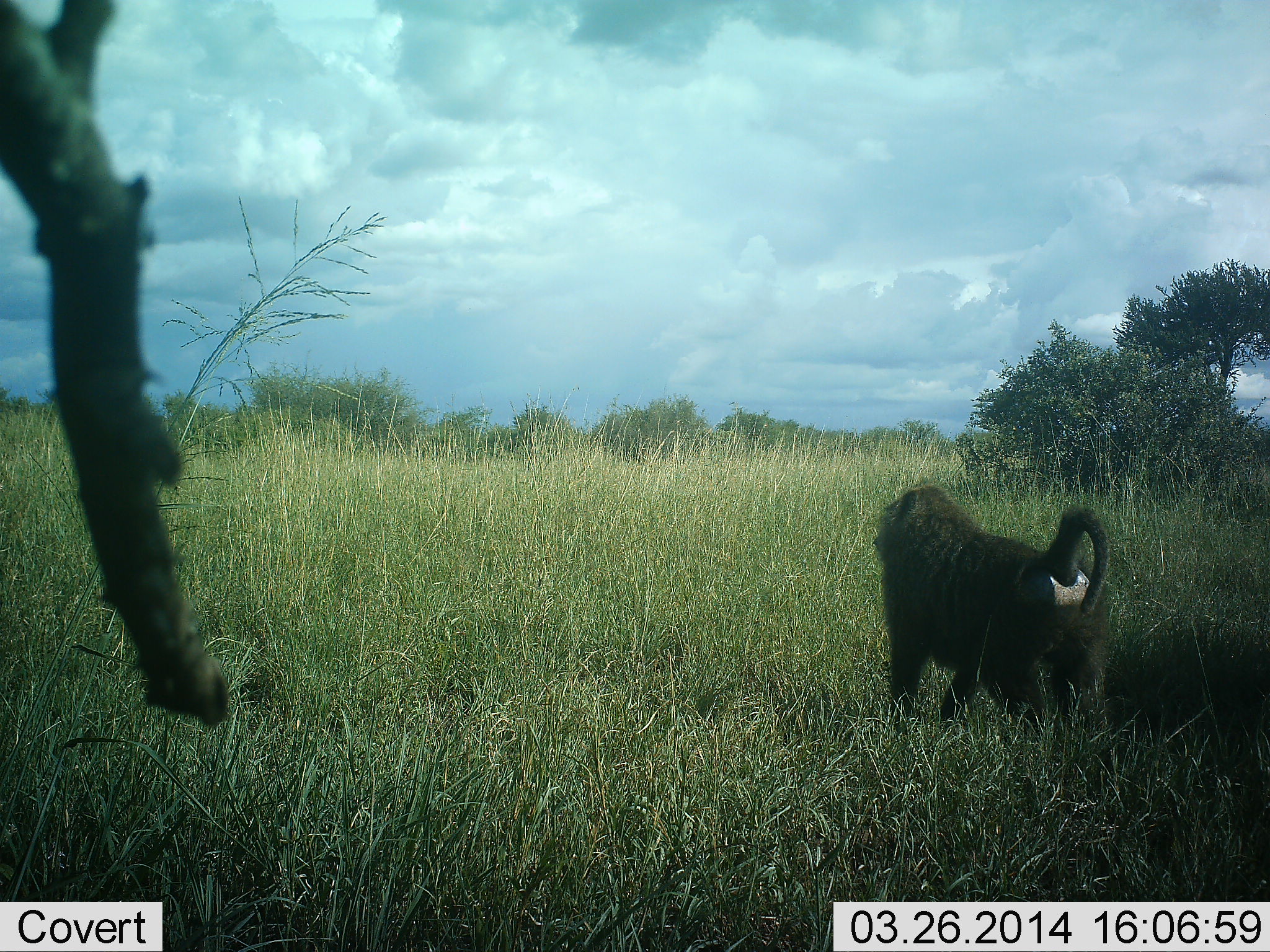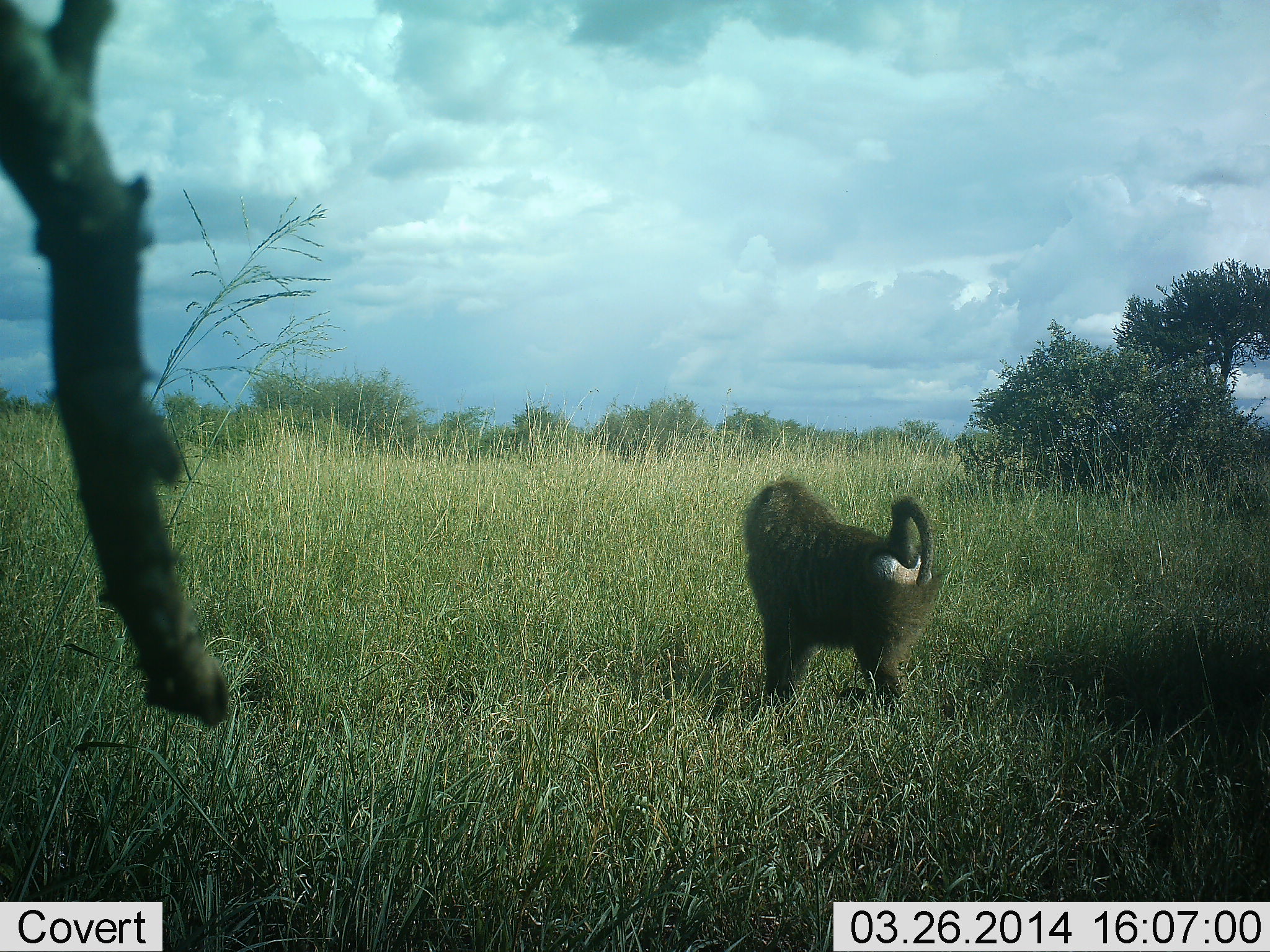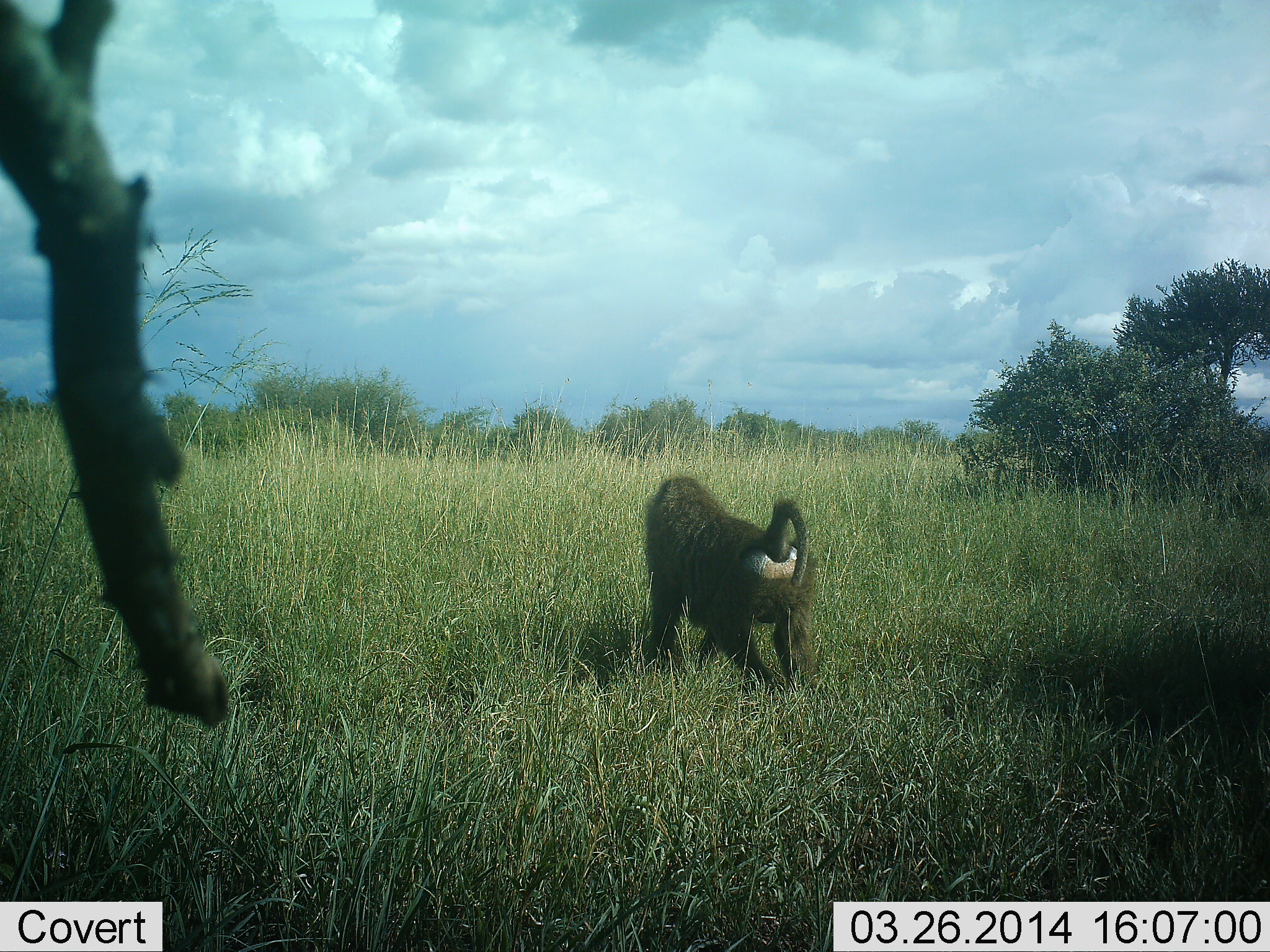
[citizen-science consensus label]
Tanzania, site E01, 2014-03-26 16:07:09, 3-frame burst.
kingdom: Animalia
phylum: Chordata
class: Mammalia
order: Primates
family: Cercopithecidae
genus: Papio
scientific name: Papio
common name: baboon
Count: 1.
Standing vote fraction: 10%.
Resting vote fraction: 0%.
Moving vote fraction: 90%.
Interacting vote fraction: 0%.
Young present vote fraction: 0%.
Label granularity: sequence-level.